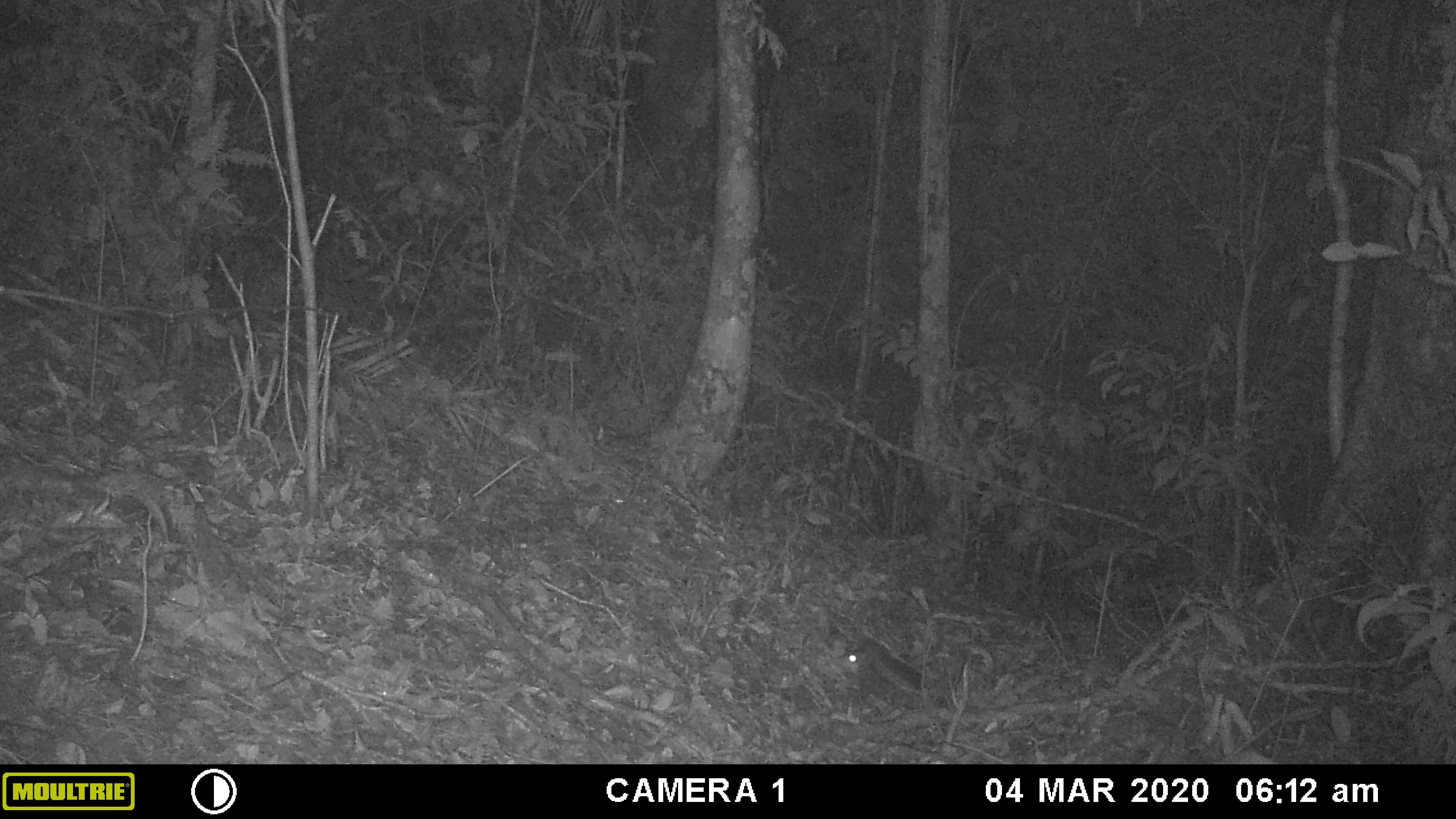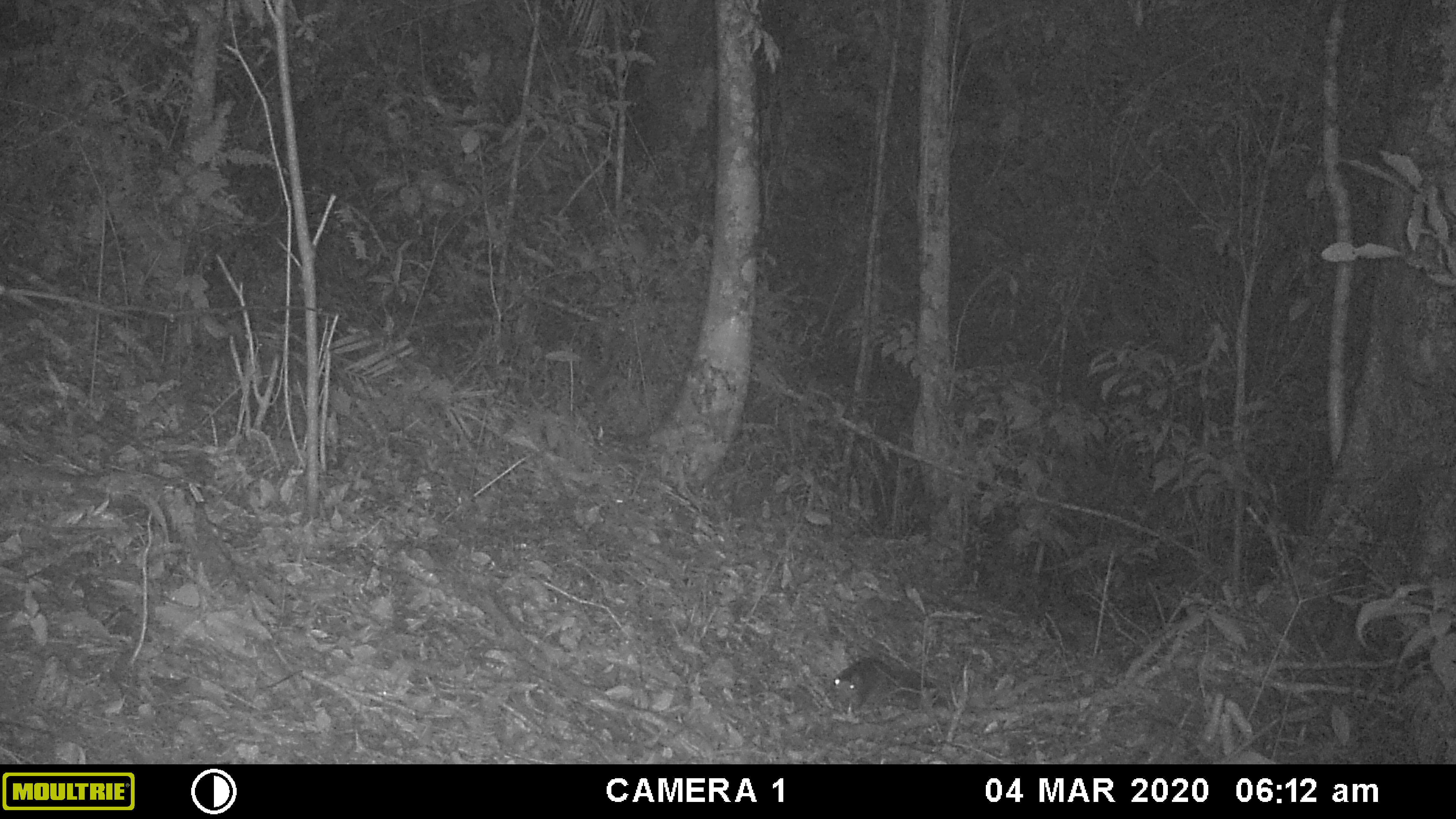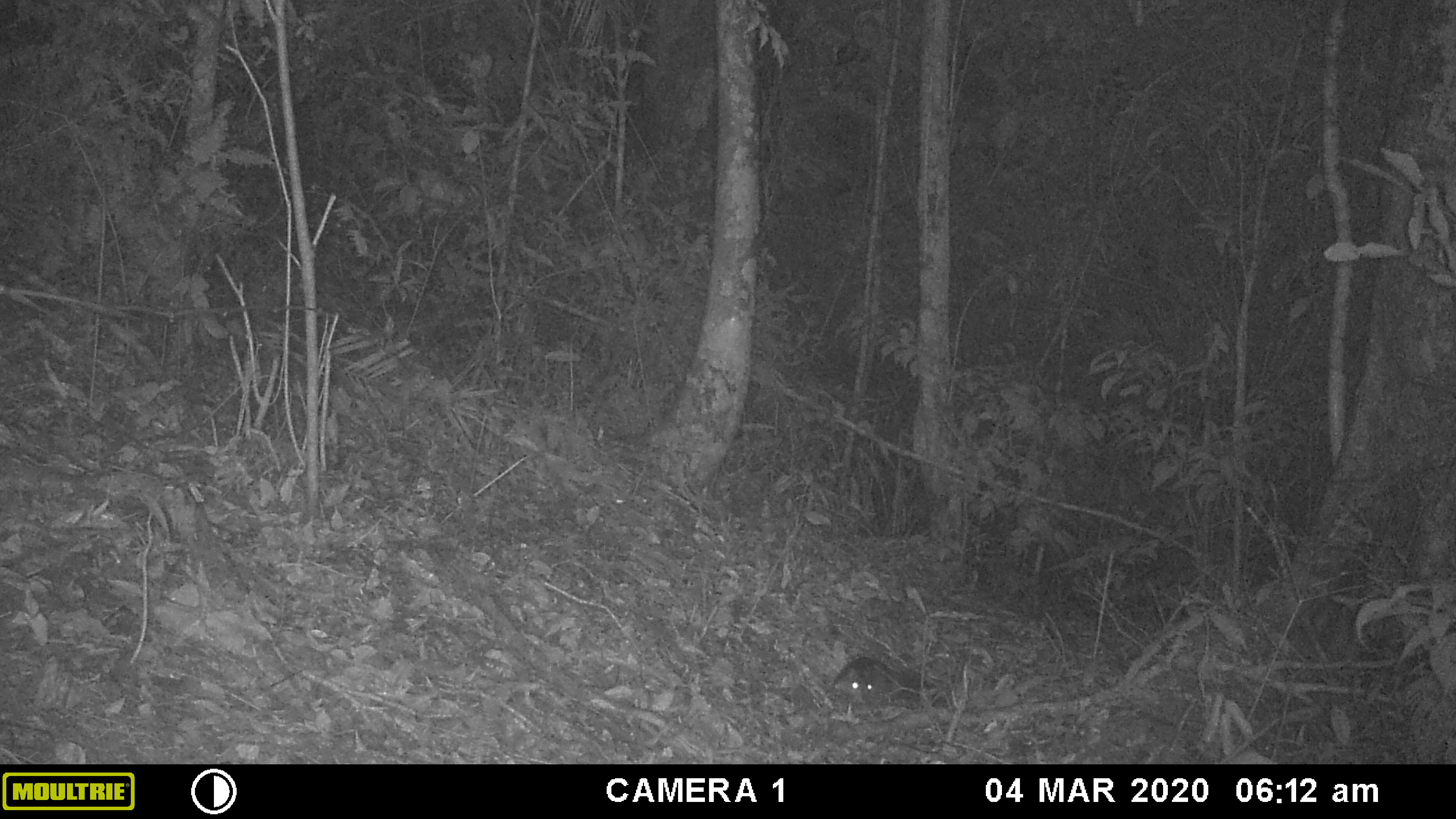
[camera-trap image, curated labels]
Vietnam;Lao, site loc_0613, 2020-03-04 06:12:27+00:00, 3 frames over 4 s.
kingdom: Animalia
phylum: Chordata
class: Mammalia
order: Rodentia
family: Sciuridae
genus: Dremomys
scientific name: Dremomys rufigenis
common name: red-cheeked squirrel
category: red cheeked squirrel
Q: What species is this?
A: Red cheeked squirrel (red-cheeked squirrel) (Dremomys rufigenis).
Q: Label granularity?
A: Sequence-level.